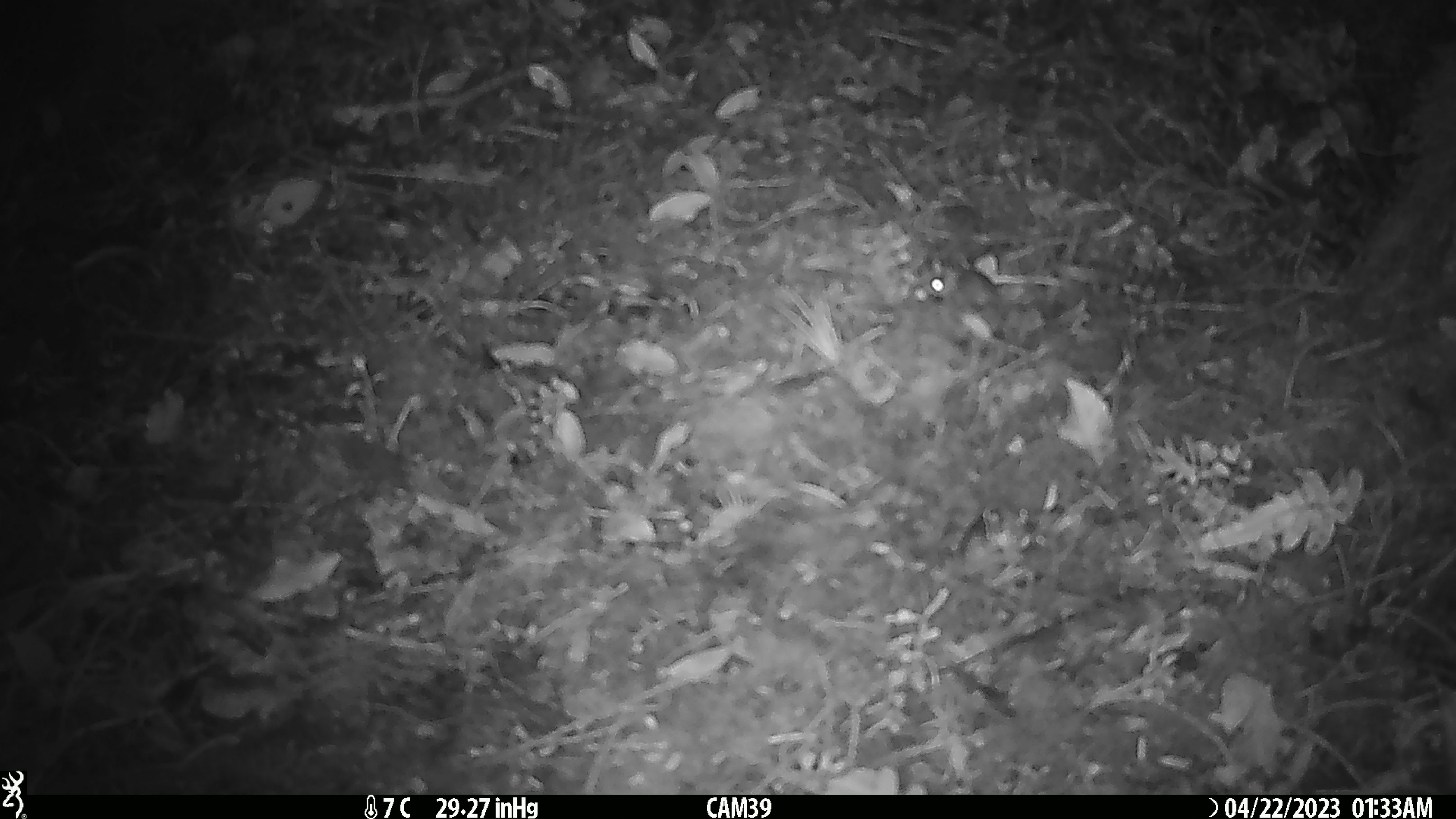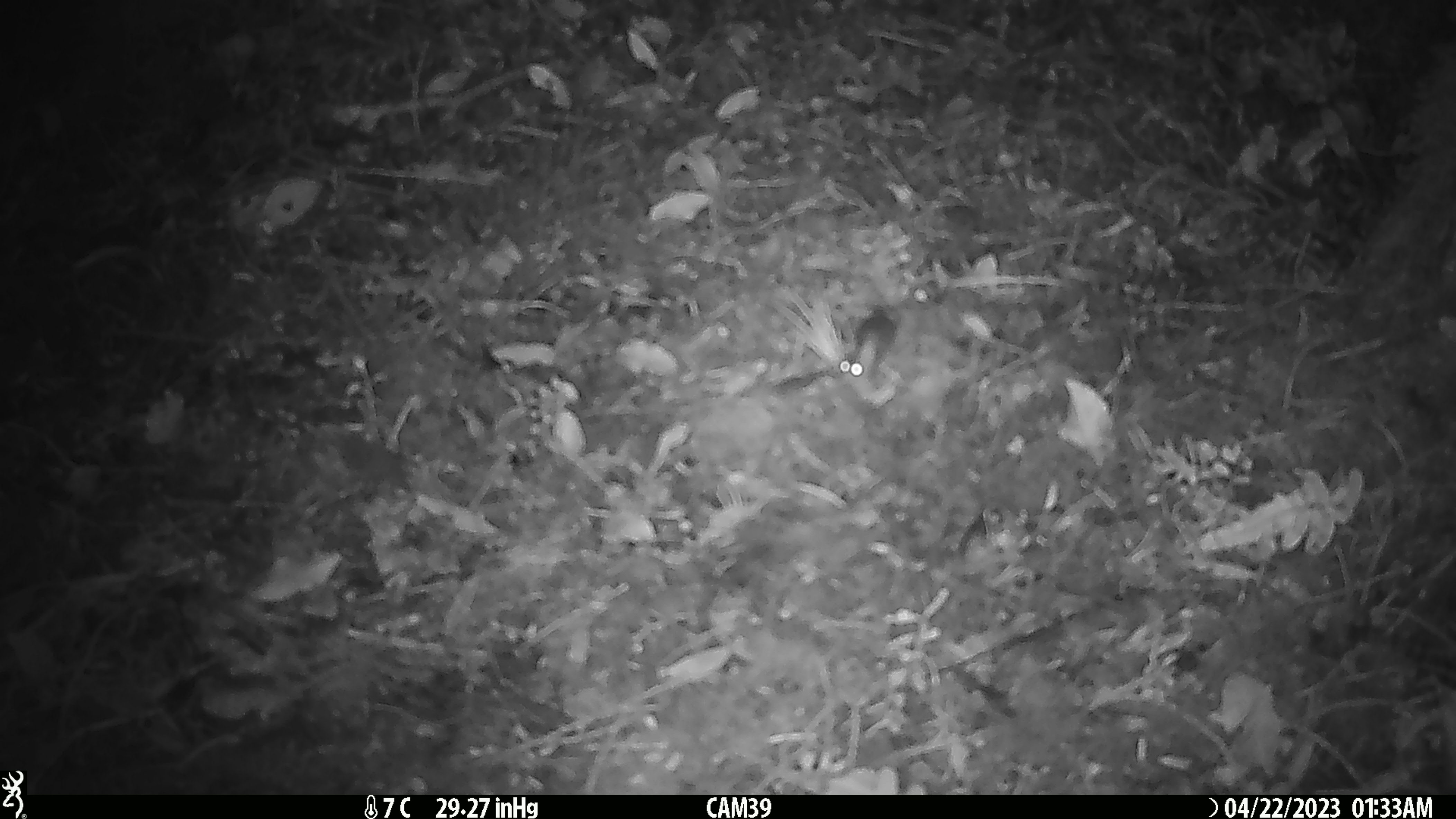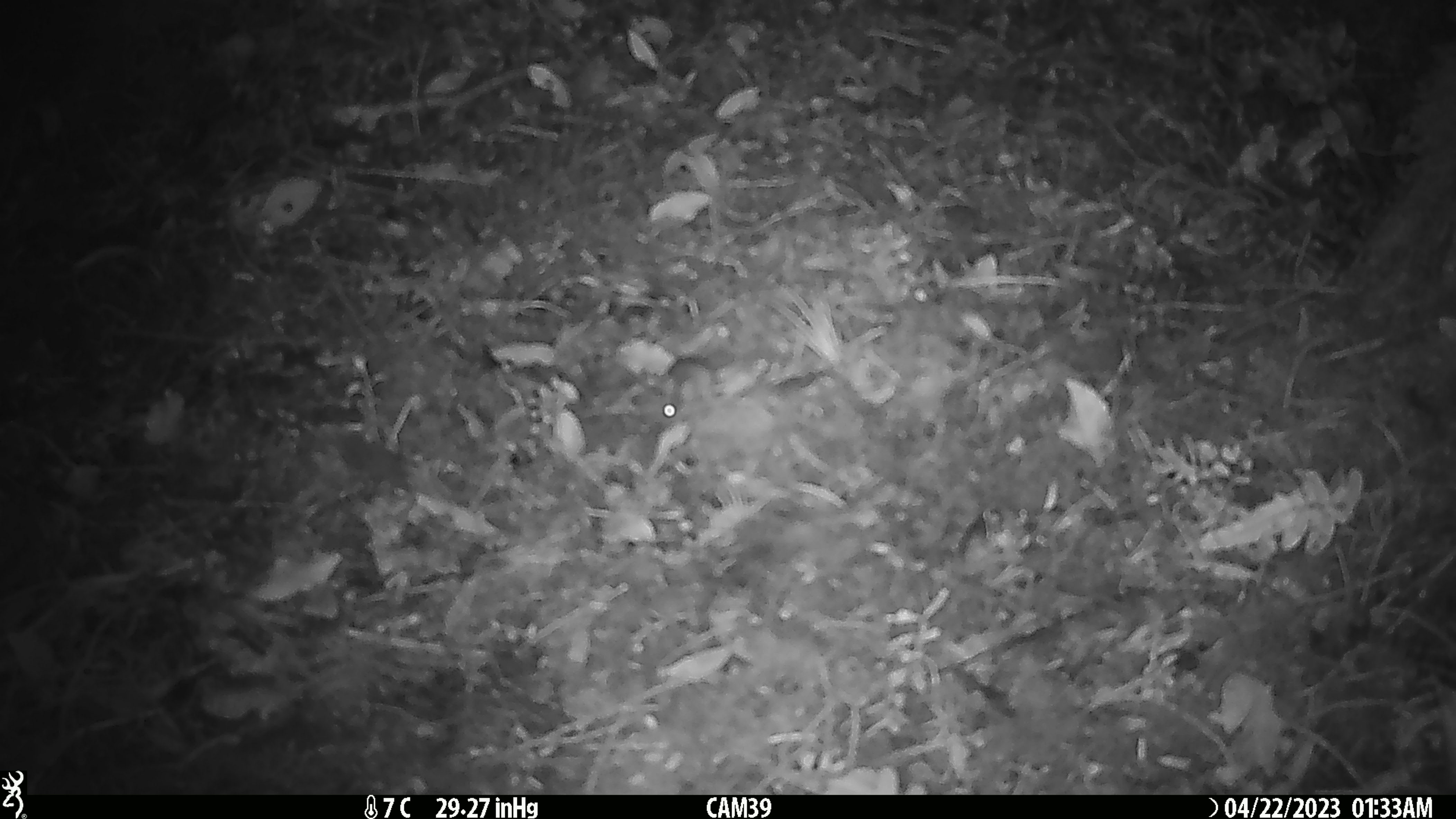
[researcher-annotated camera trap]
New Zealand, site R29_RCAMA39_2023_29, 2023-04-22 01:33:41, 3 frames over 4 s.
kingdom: Animalia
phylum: Chordata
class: Mammalia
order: Rodentia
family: Muridae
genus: Mus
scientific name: Mus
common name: mouse